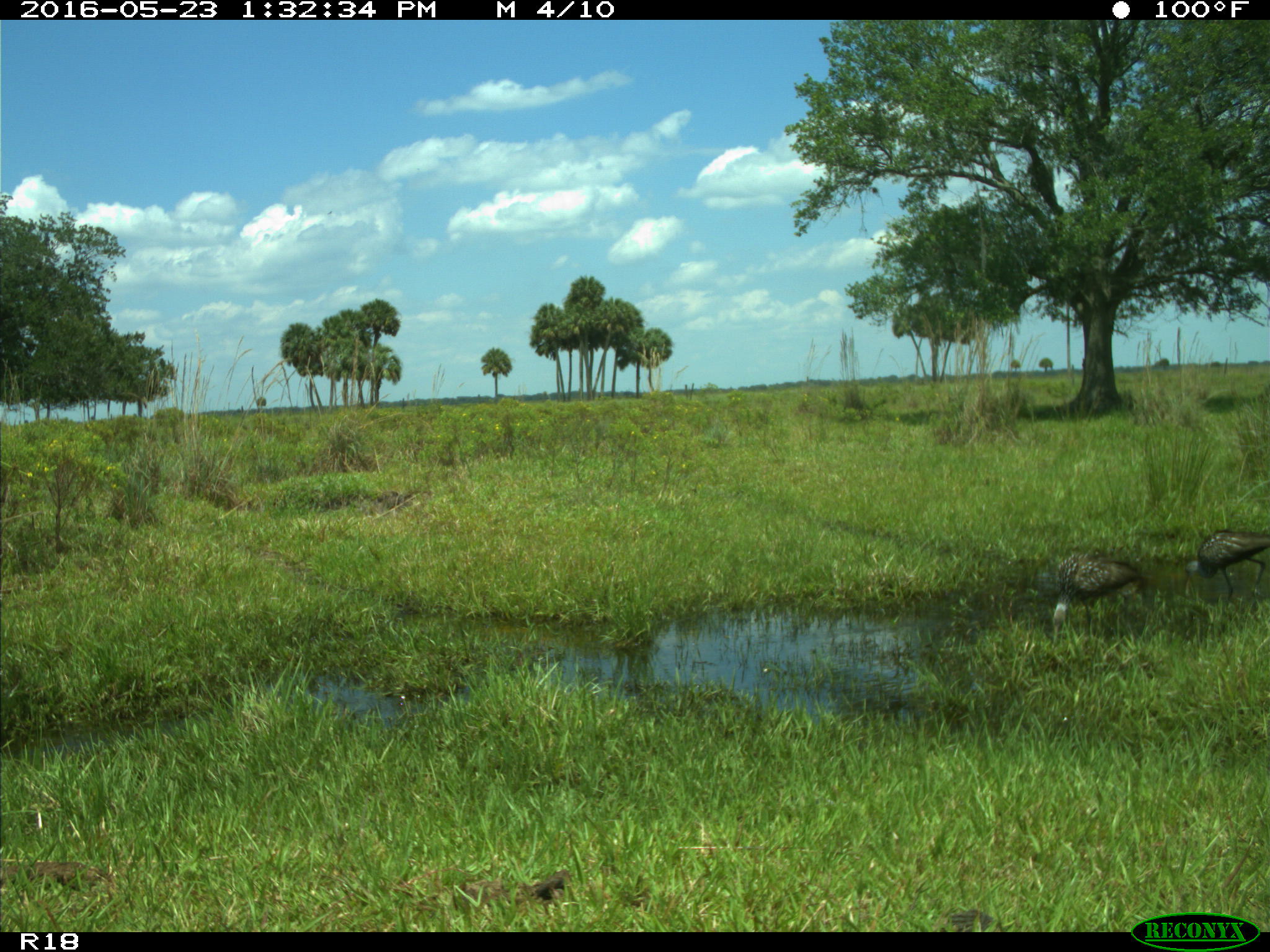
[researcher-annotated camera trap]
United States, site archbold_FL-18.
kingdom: Animalia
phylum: Chordata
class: Aves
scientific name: Aves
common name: birds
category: unidentified bird